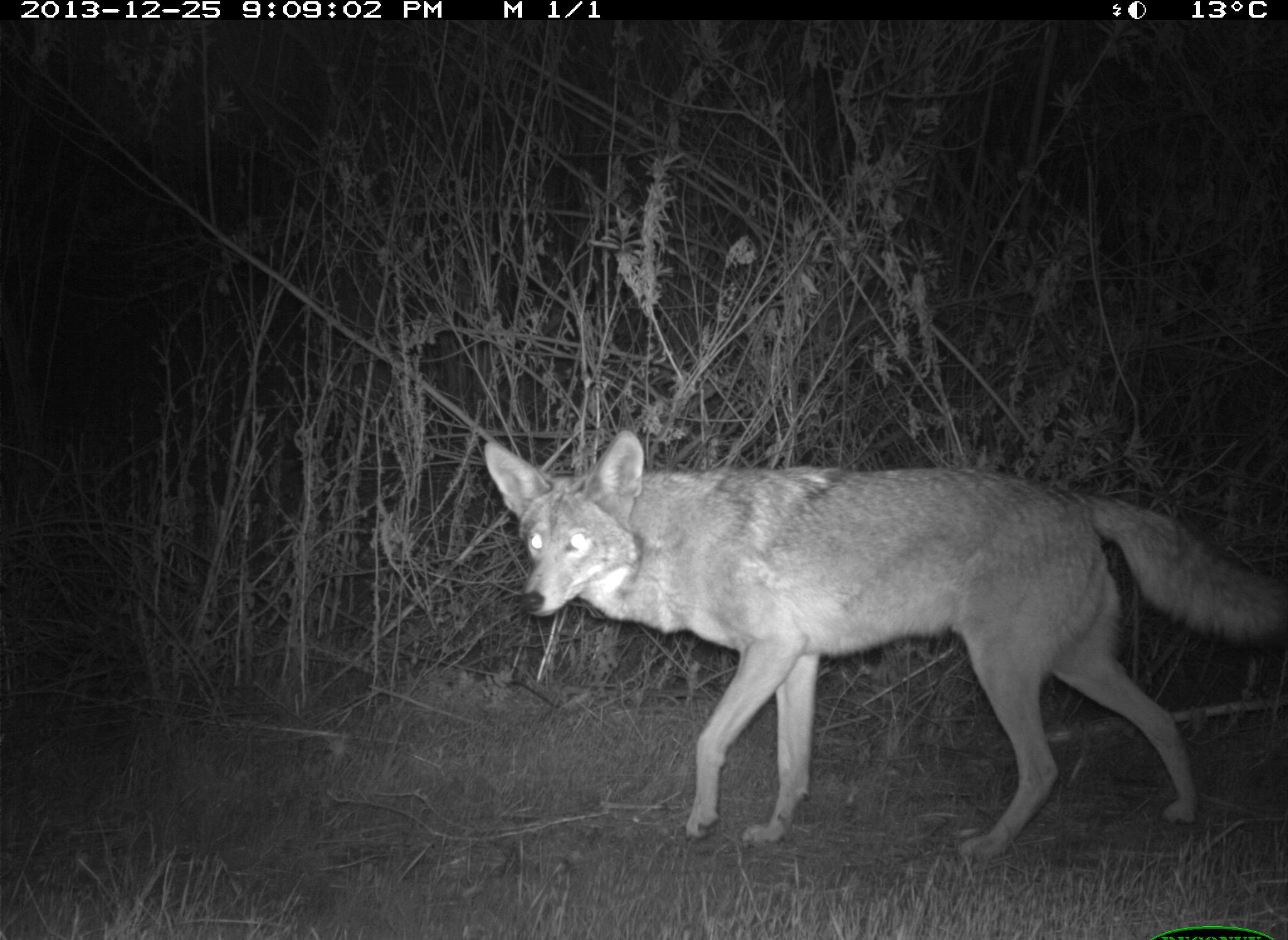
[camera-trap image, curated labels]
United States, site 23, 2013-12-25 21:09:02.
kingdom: Animalia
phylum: Chordata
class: Mammalia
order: Carnivora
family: Canidae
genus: Canis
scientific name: Canis latrans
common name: coyote